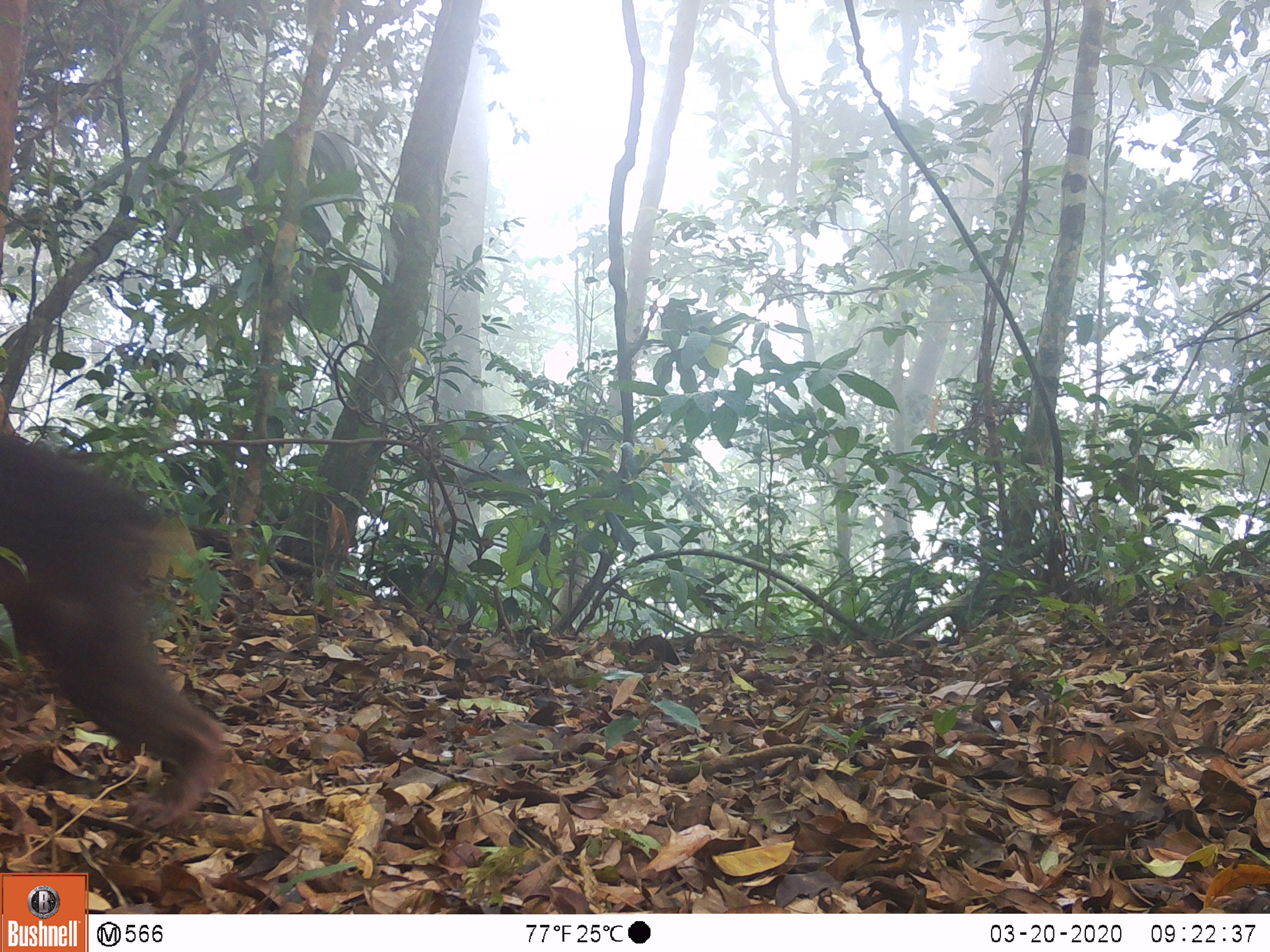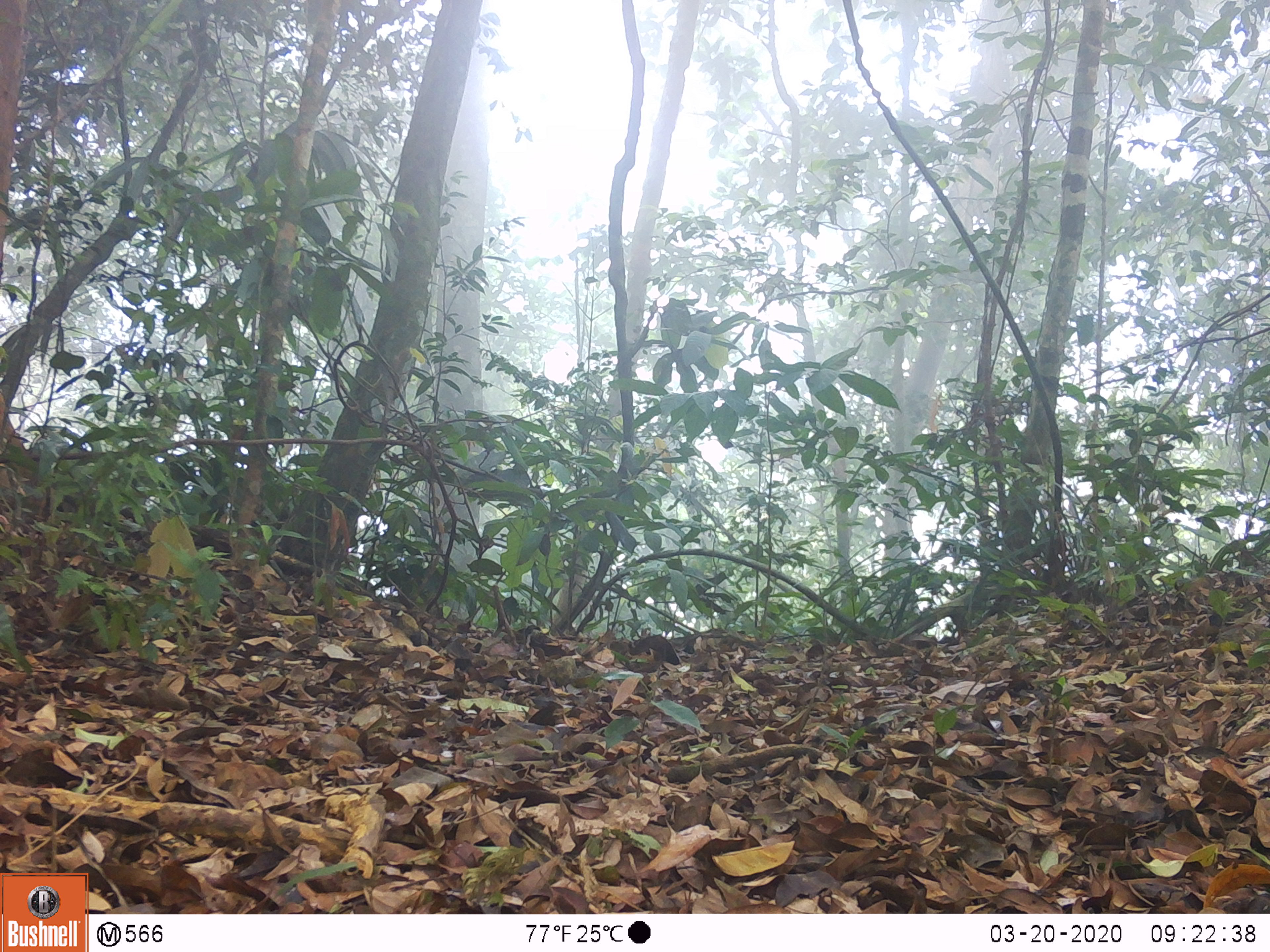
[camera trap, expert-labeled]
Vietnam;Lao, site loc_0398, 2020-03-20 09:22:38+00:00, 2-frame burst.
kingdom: Animalia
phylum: Chordata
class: Mammalia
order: Primates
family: Cercopithecidae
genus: Macaca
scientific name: Macaca arctoides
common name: stump-tailed macaque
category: stump tailed macaque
Stump tailed macaque (stump-tailed macaque) (Macaca arctoides). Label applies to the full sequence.